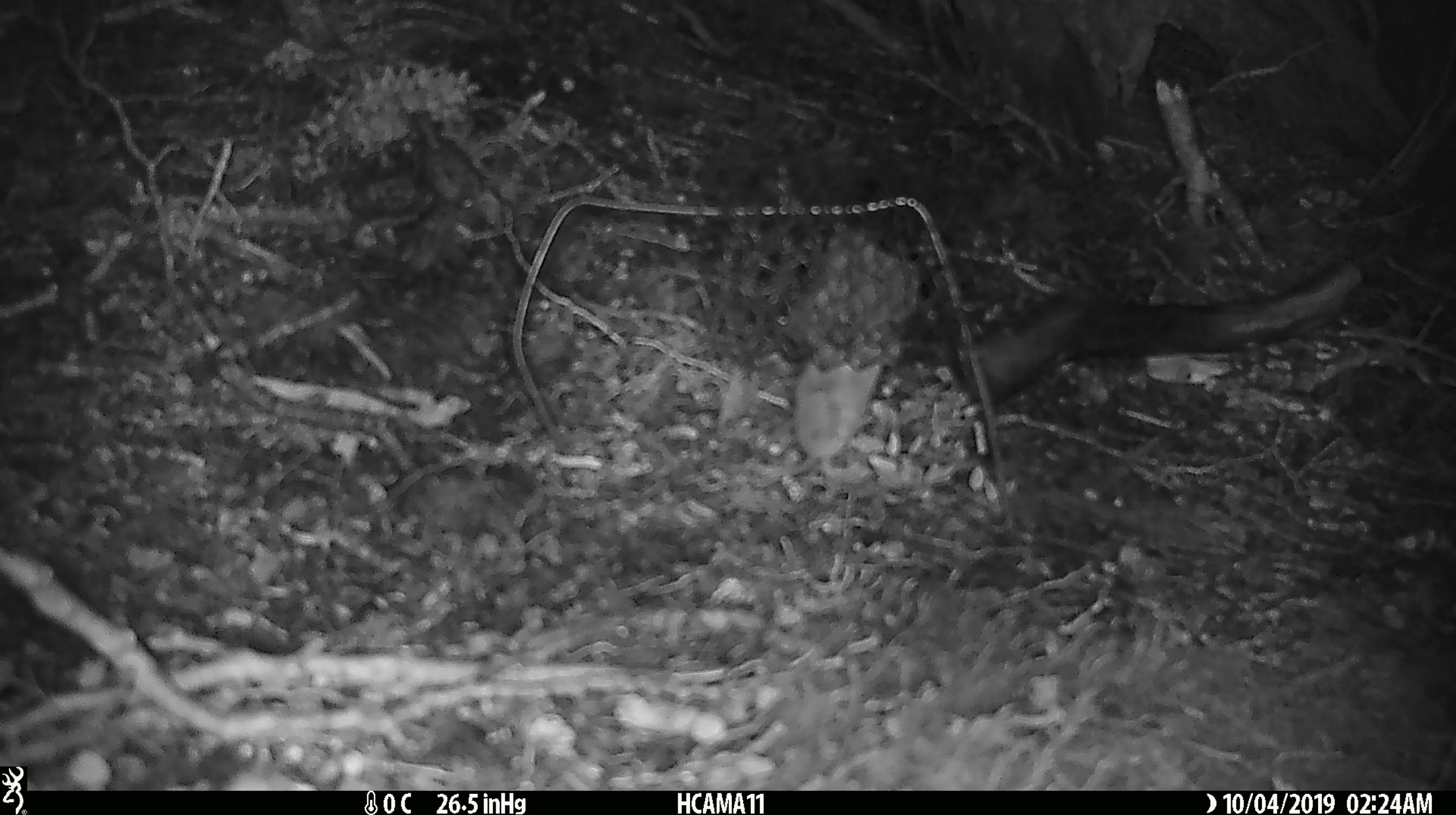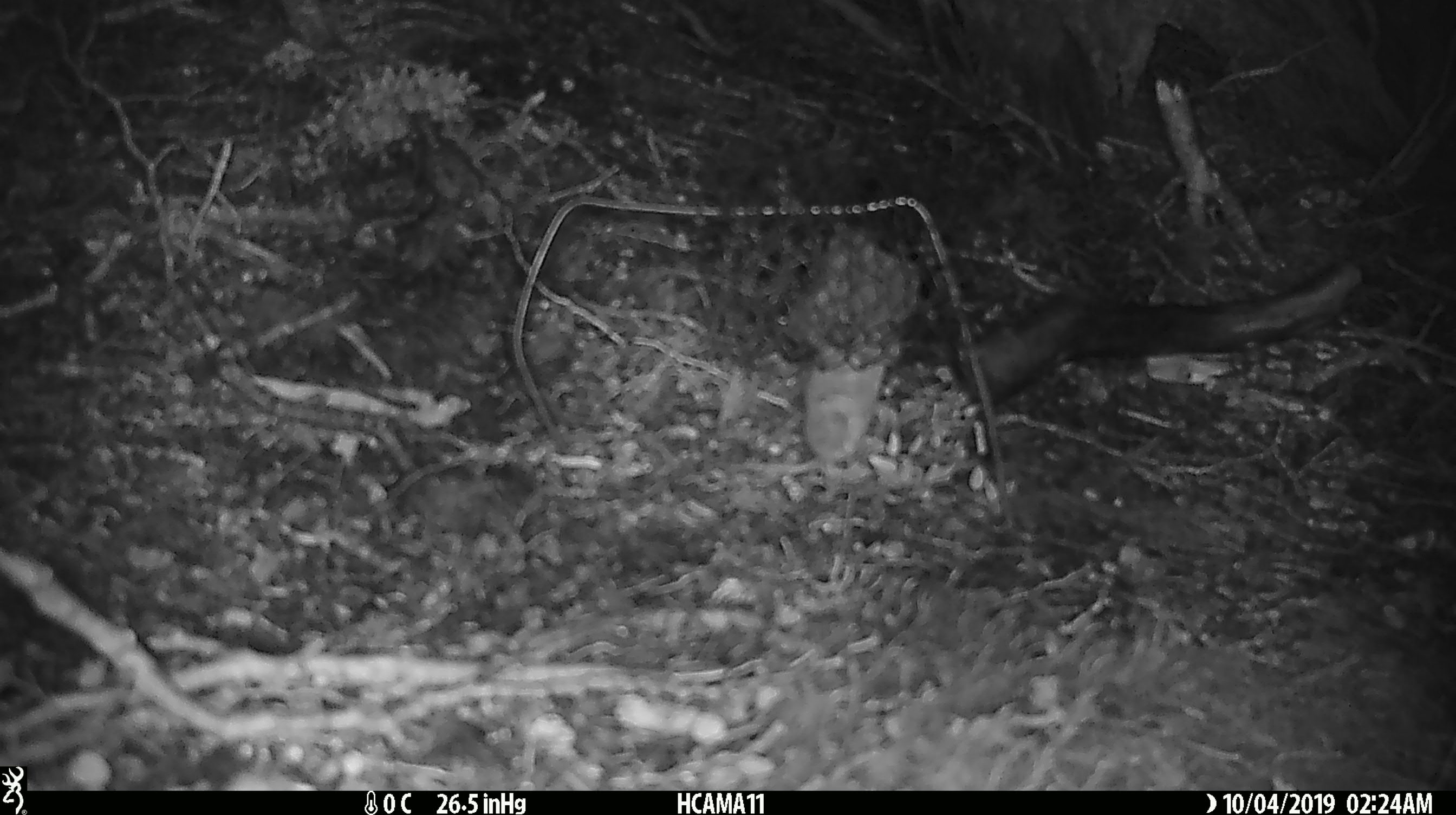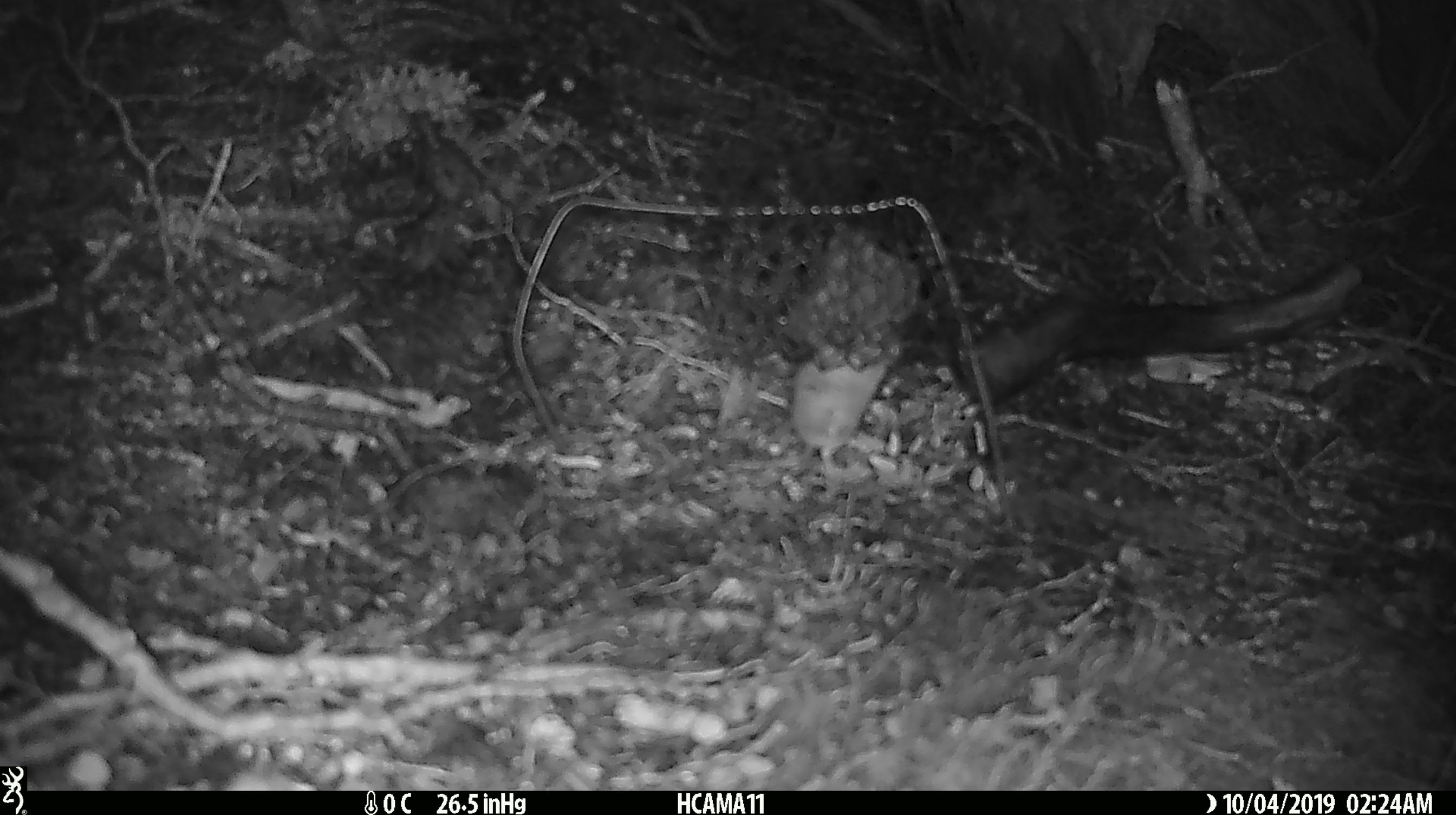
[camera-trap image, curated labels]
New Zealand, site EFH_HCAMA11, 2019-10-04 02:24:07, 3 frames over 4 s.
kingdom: Animalia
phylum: Chordata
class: Mammalia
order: Rodentia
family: Muridae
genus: Mus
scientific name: Mus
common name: mouse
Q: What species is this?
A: Mouse (Mus).